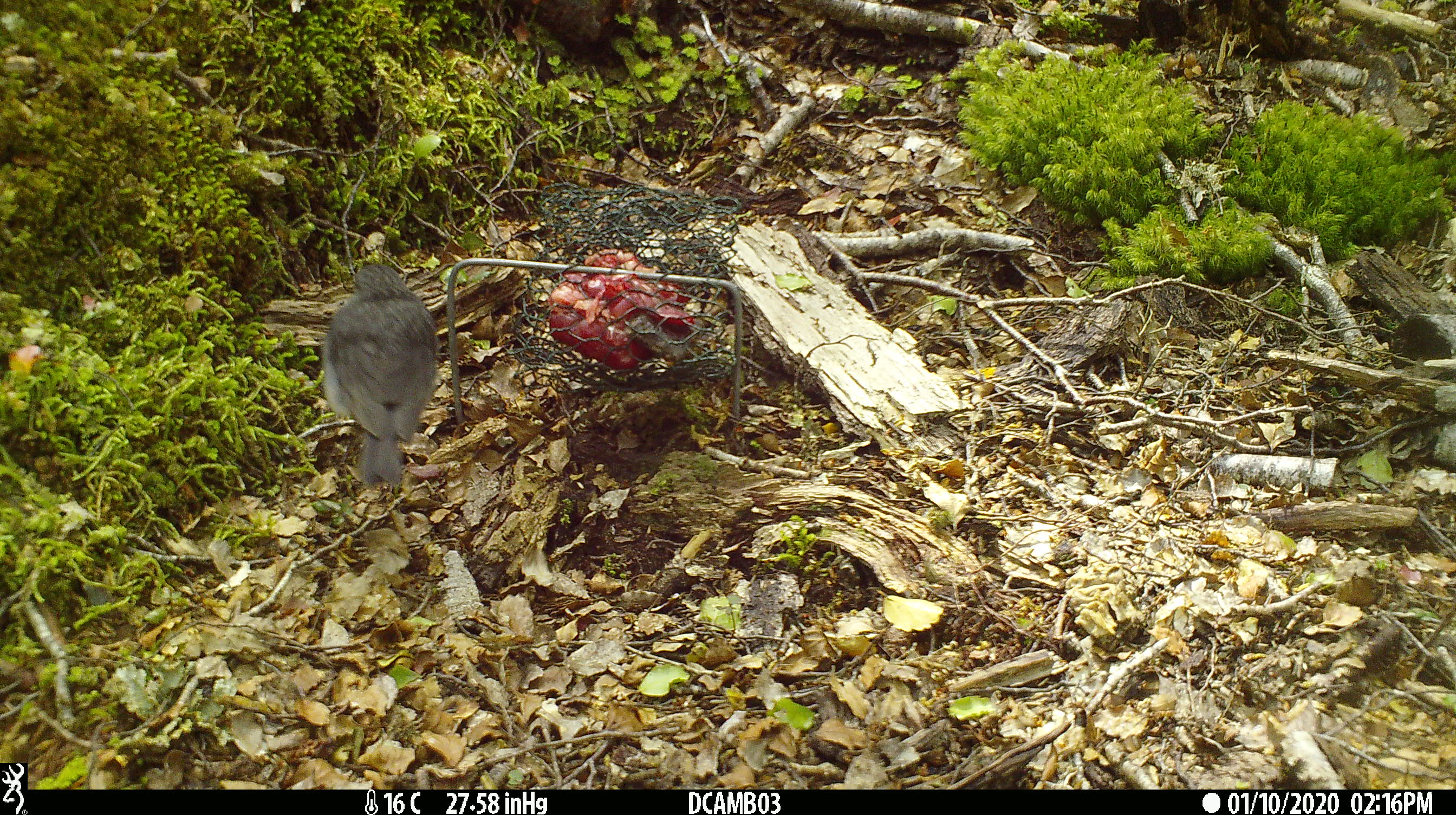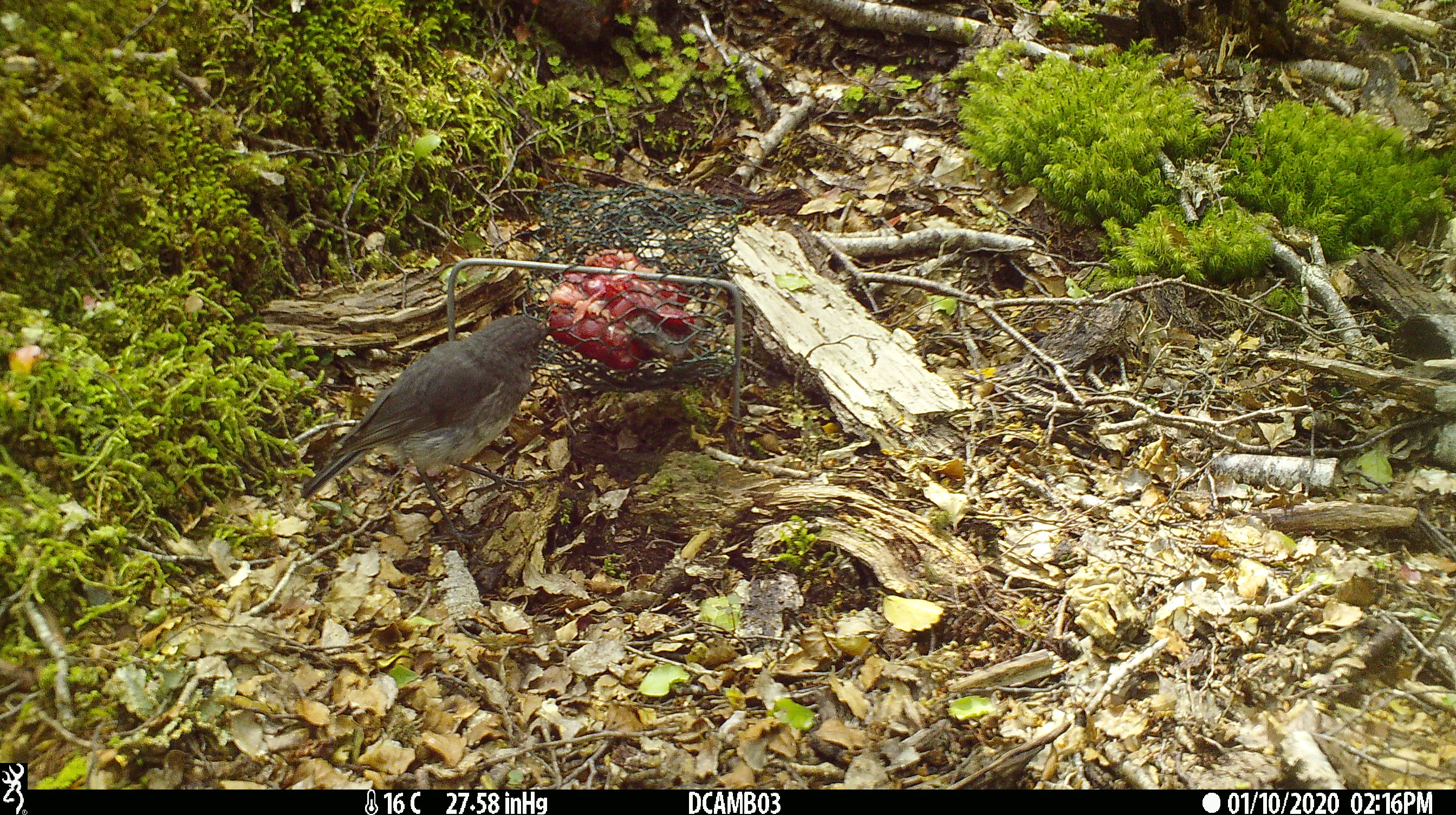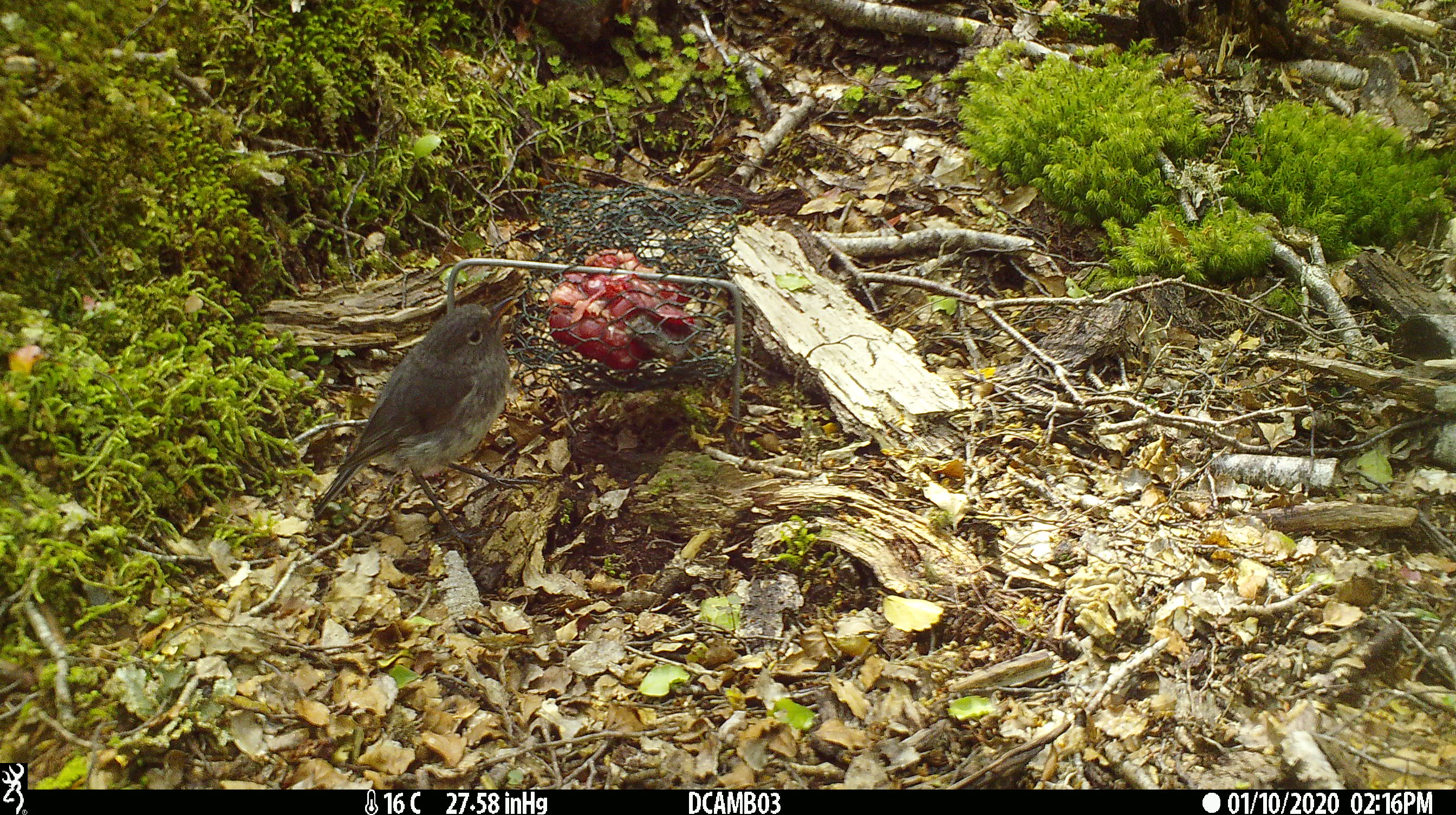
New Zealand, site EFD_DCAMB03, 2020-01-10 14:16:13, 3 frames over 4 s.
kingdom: Animalia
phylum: Chordata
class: Aves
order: Passeriformes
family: Petroicidae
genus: Petroica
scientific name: Petroica australis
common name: new zealand robin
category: robin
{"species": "robin (new zealand robin) (Petroica australis)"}